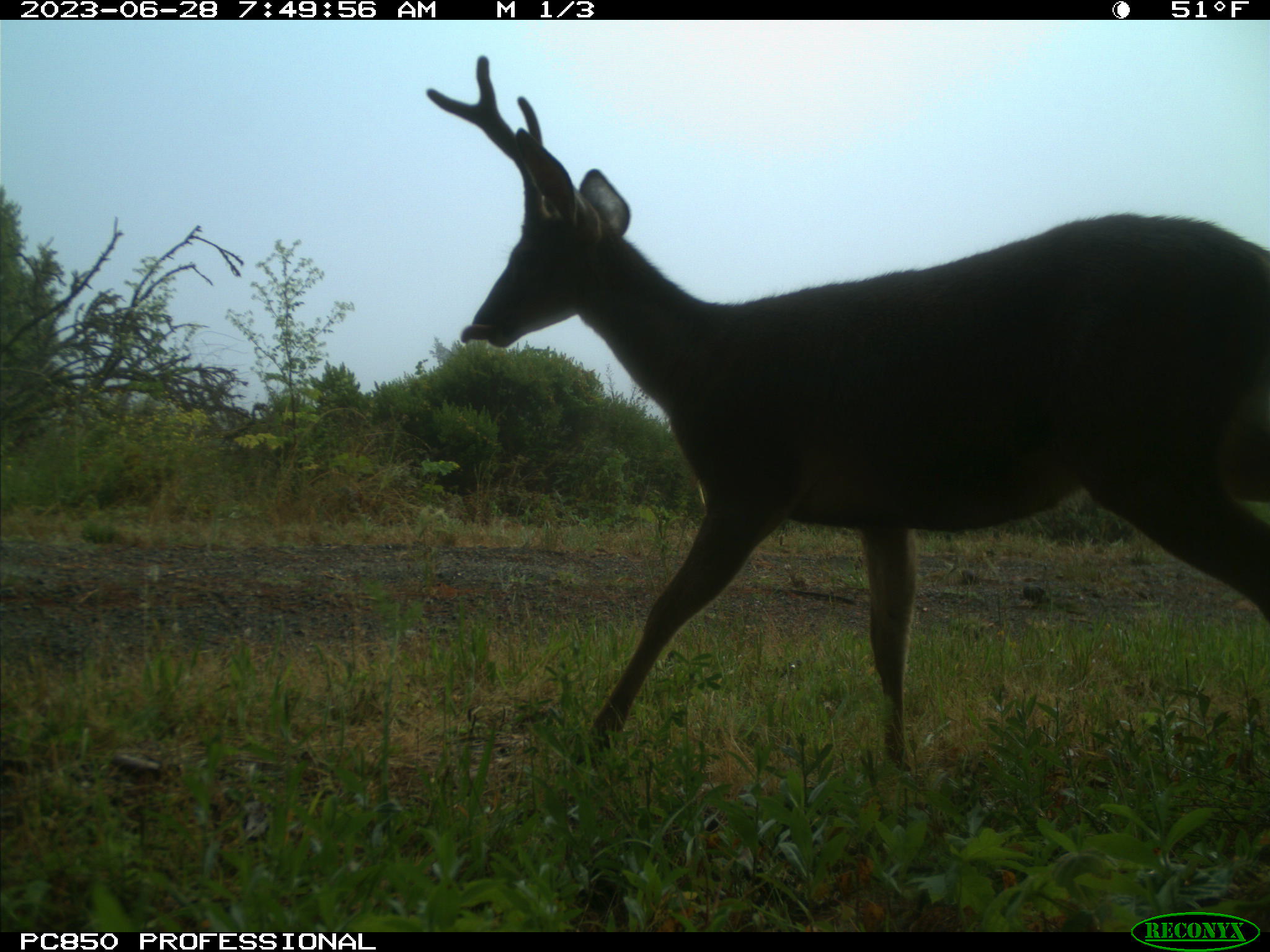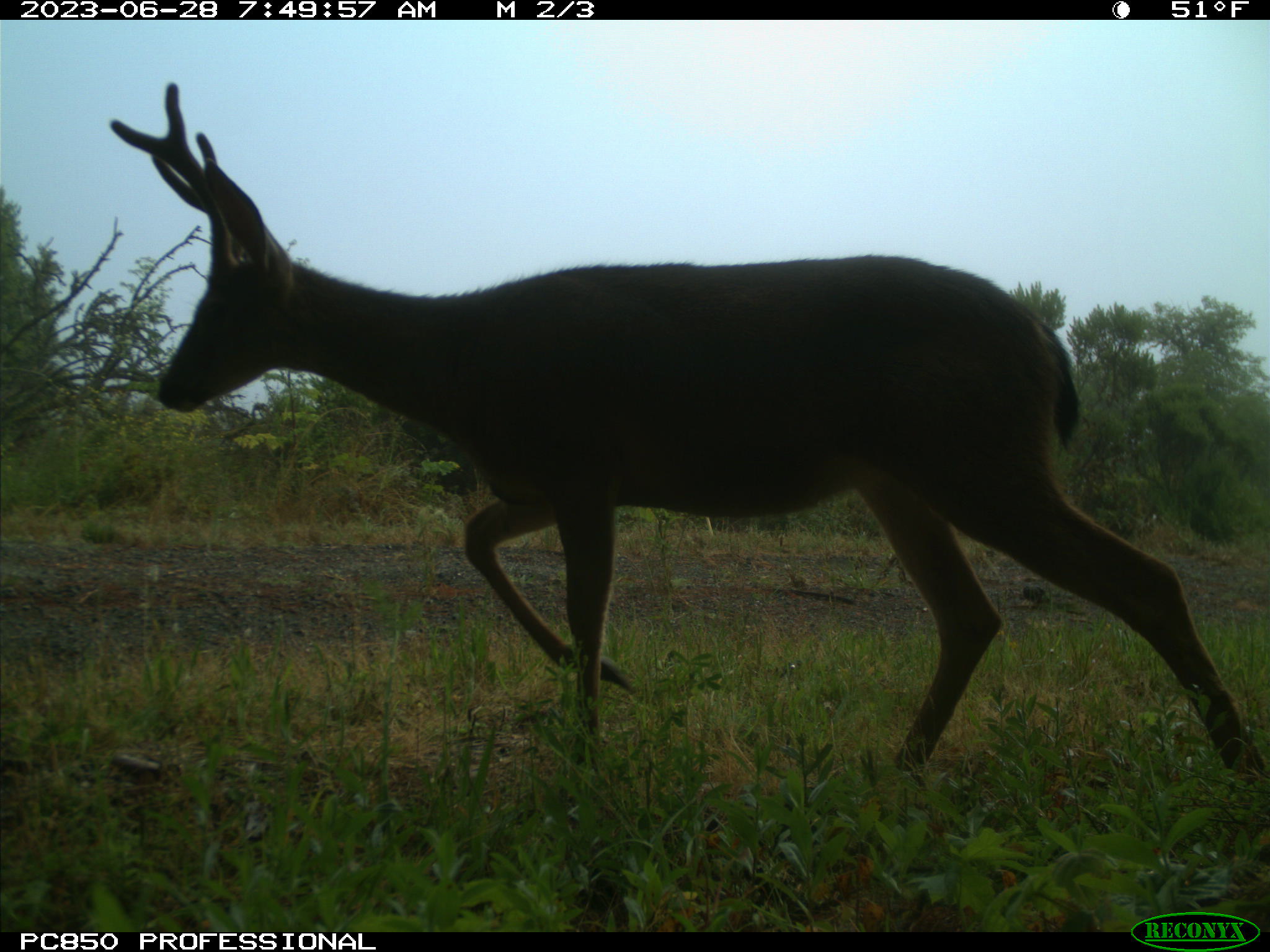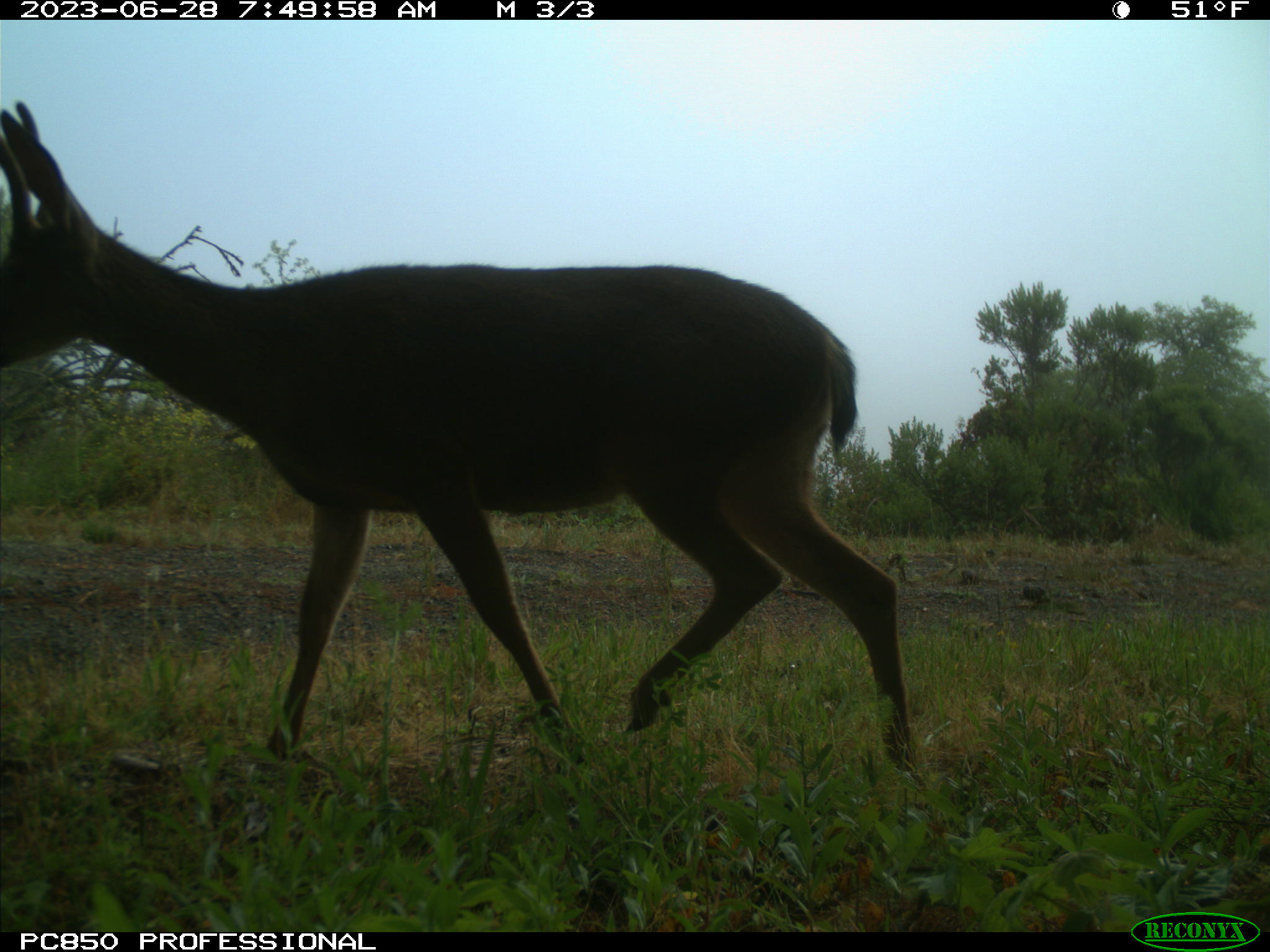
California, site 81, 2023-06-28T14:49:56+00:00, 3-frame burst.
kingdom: Animalia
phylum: Chordata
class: Mammalia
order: Artiodactyla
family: Cervidae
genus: Odocoileus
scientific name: Odocoileus hemionus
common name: mule deer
Mule deer (Odocoileus hemionus).